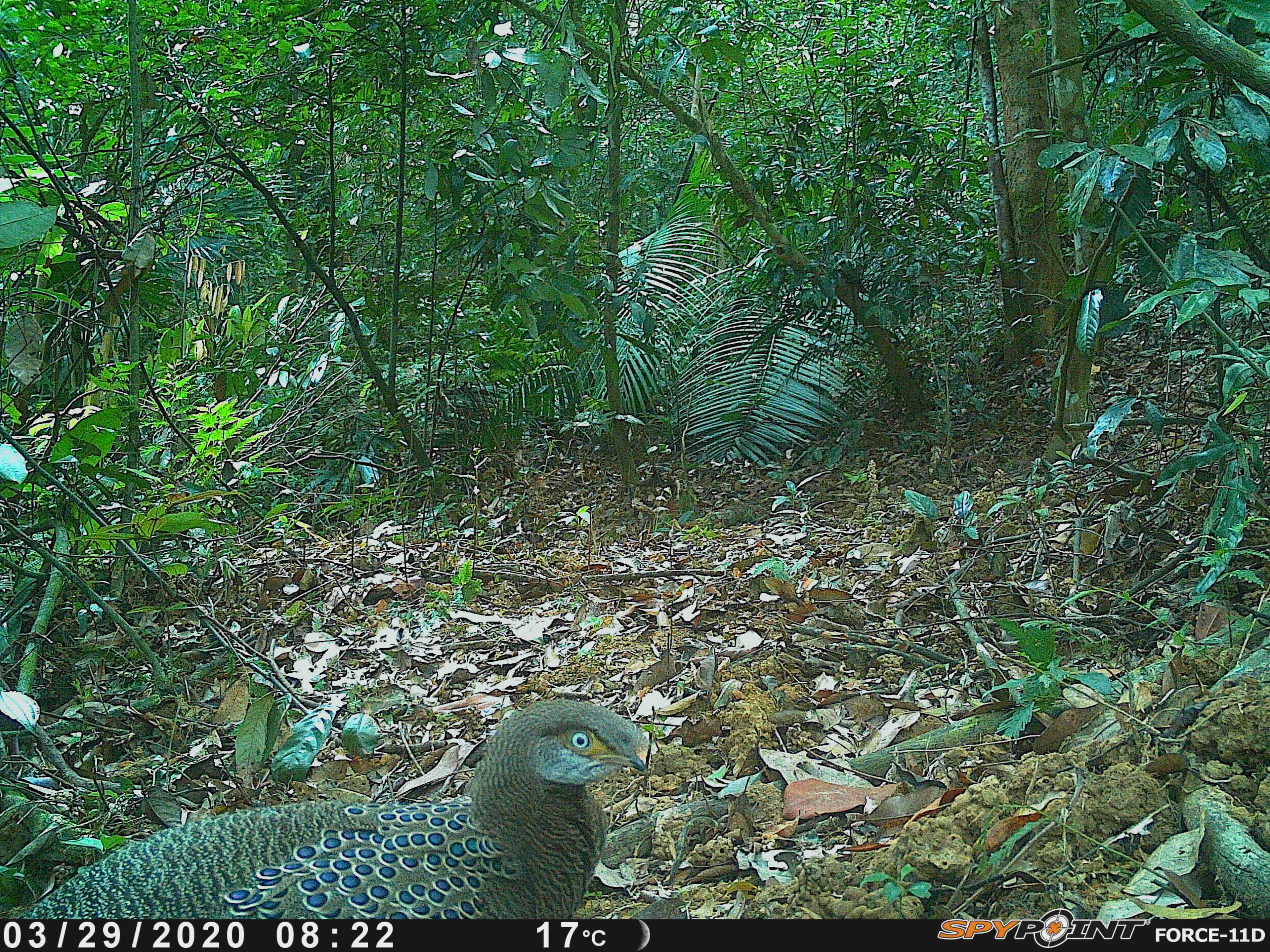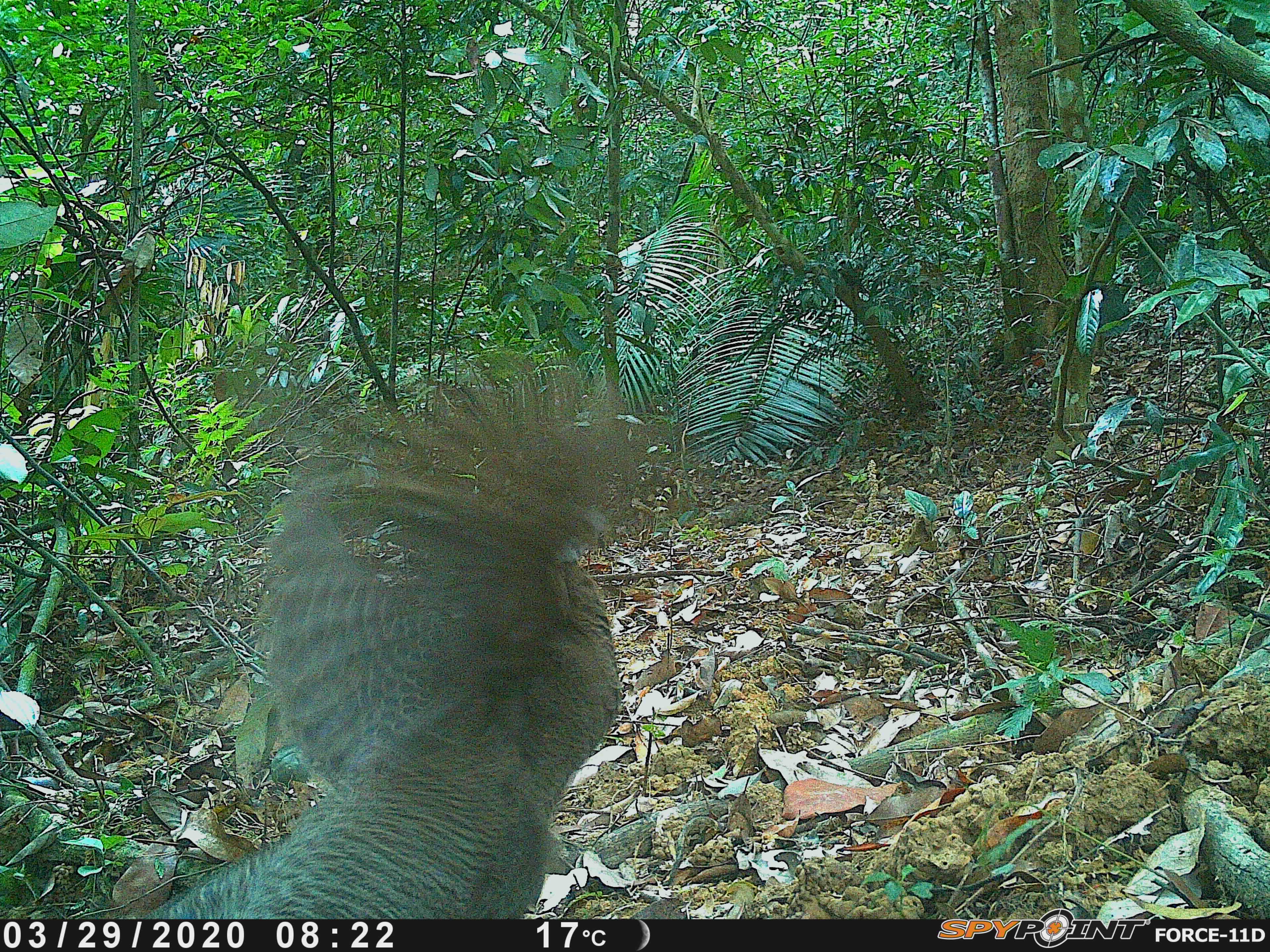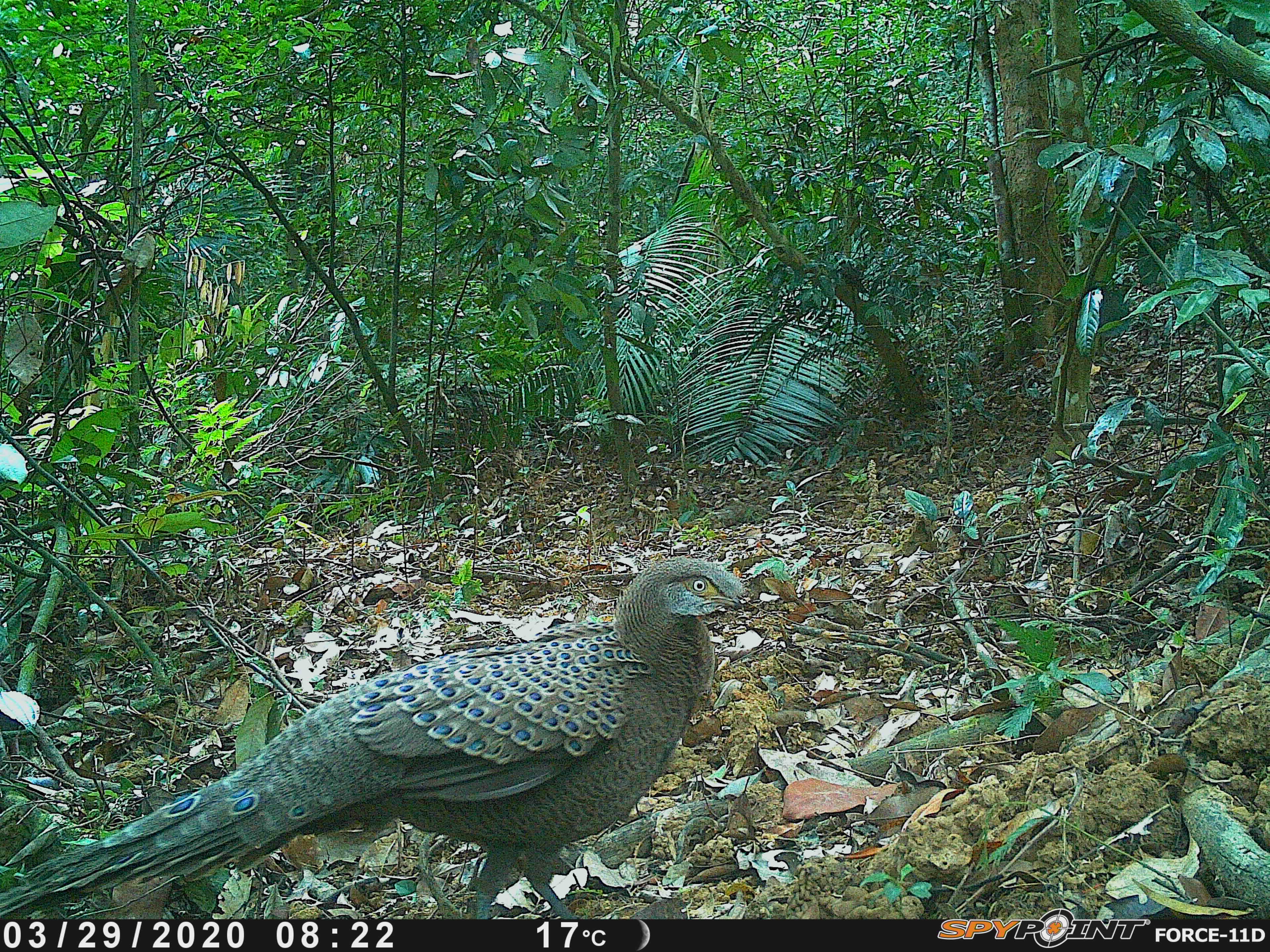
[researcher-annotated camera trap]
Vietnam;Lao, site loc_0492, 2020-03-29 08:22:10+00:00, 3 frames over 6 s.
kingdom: Animalia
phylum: Chordata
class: Aves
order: Galliformes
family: Phasianidae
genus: Polyplectron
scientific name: Polyplectron bicalcaratum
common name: gray peacock-pheasant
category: grey peacock pheasant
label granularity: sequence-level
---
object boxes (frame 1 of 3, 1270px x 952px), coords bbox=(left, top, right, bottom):
grey peacock pheasant: bbox=(22, 697, 647, 919)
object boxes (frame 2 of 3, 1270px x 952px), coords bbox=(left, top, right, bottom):
grey peacock pheasant: bbox=(142, 352, 656, 920)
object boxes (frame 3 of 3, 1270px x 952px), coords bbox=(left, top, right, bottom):
grey peacock pheasant: bbox=(0, 556, 745, 919)